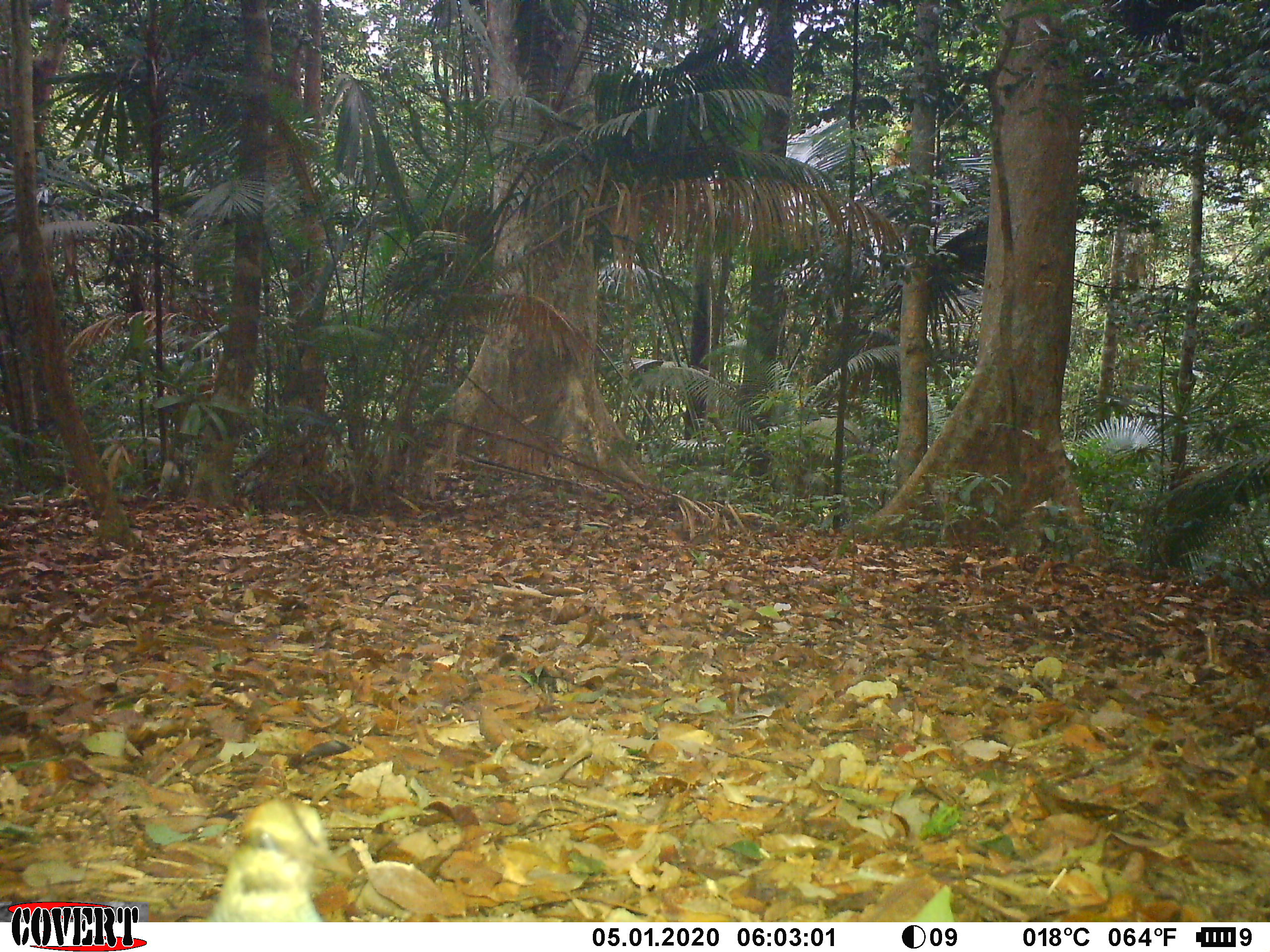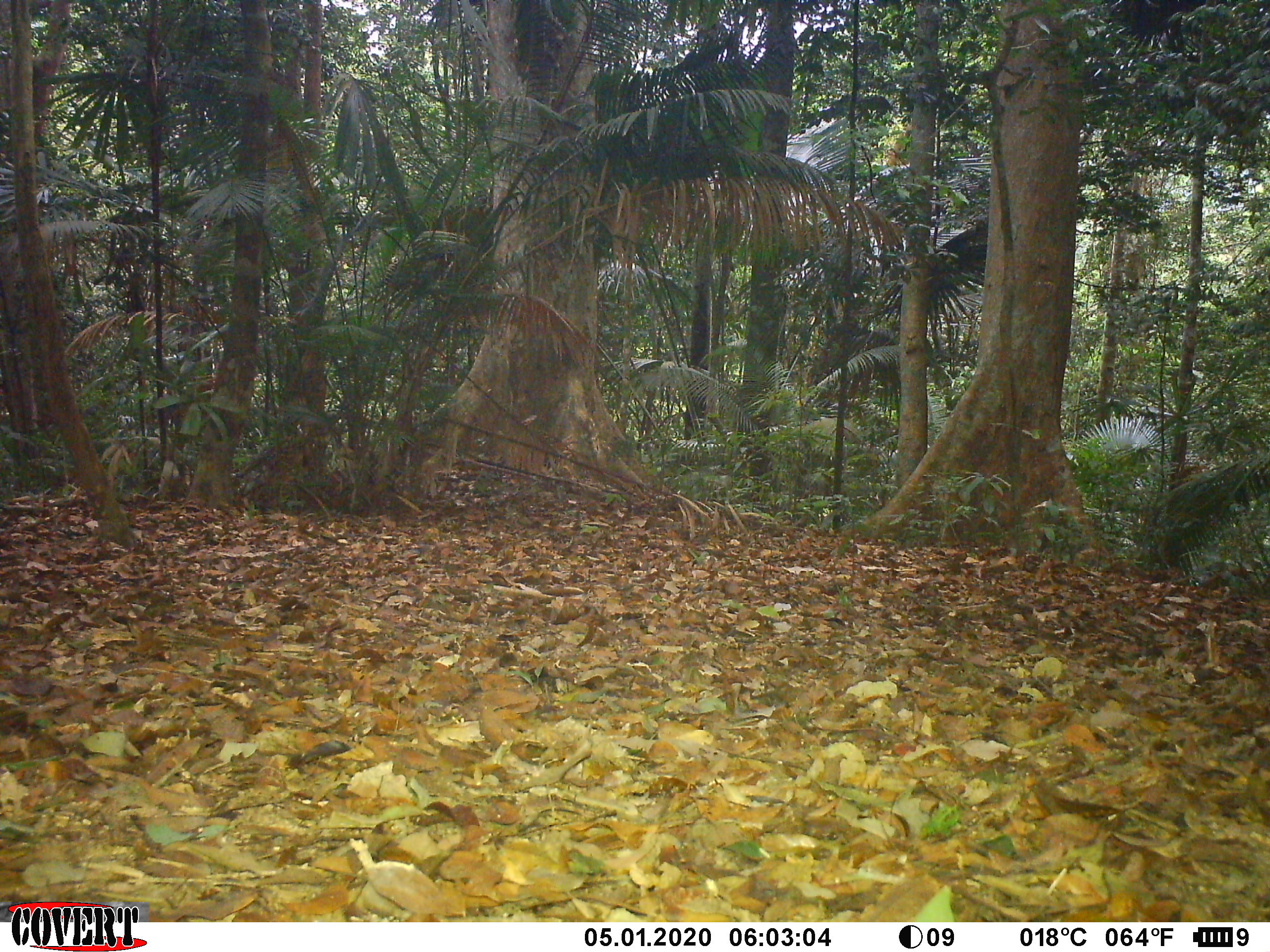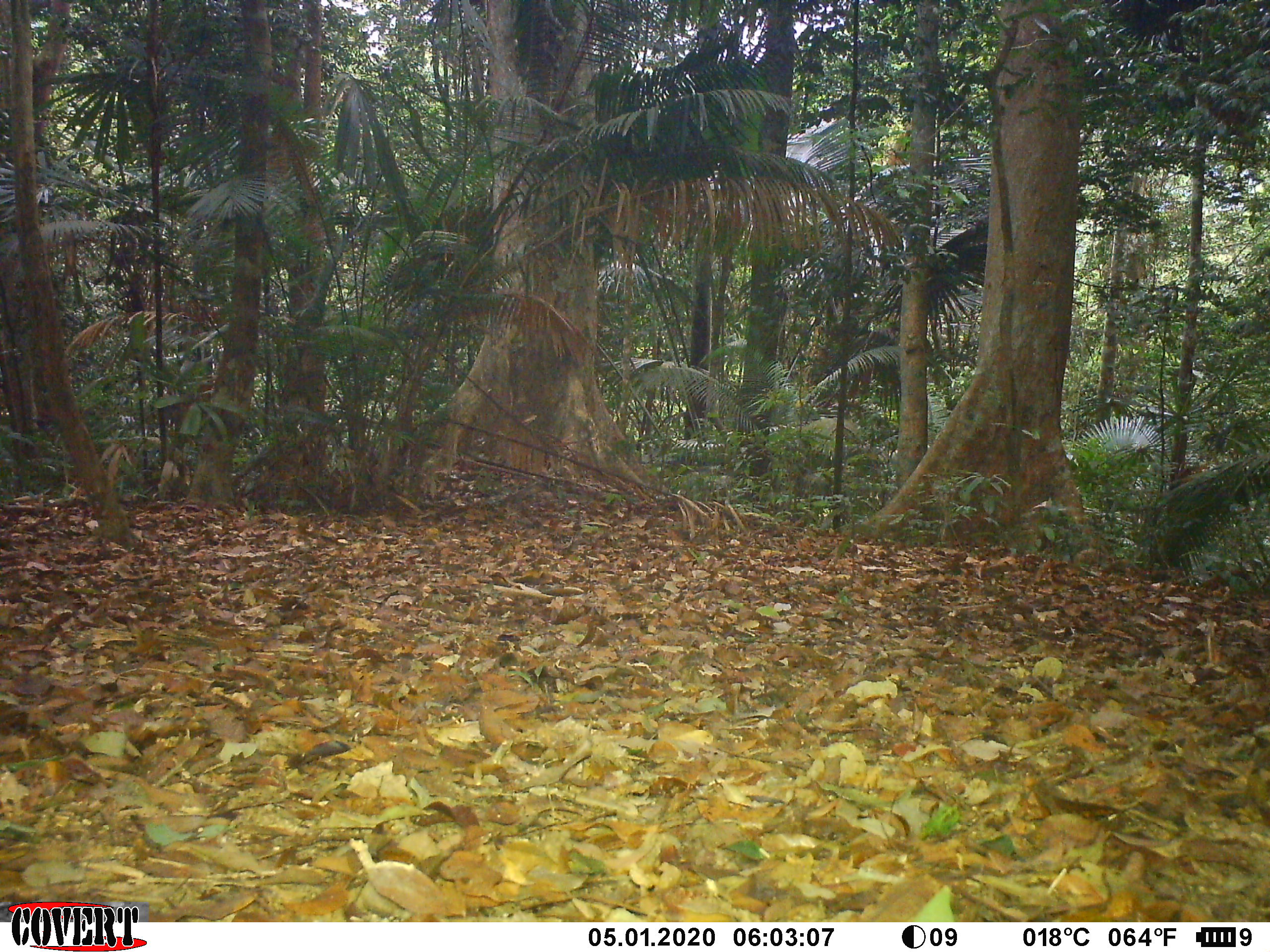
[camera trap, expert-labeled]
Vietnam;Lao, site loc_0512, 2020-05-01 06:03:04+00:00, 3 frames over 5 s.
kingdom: Animalia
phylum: Chordata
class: Aves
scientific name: Aves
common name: bird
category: unidentified bird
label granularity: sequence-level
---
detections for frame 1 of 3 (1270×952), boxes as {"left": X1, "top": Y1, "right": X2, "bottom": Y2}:
unidentified bird: {"left": 208, "top": 796, "right": 351, "bottom": 921}